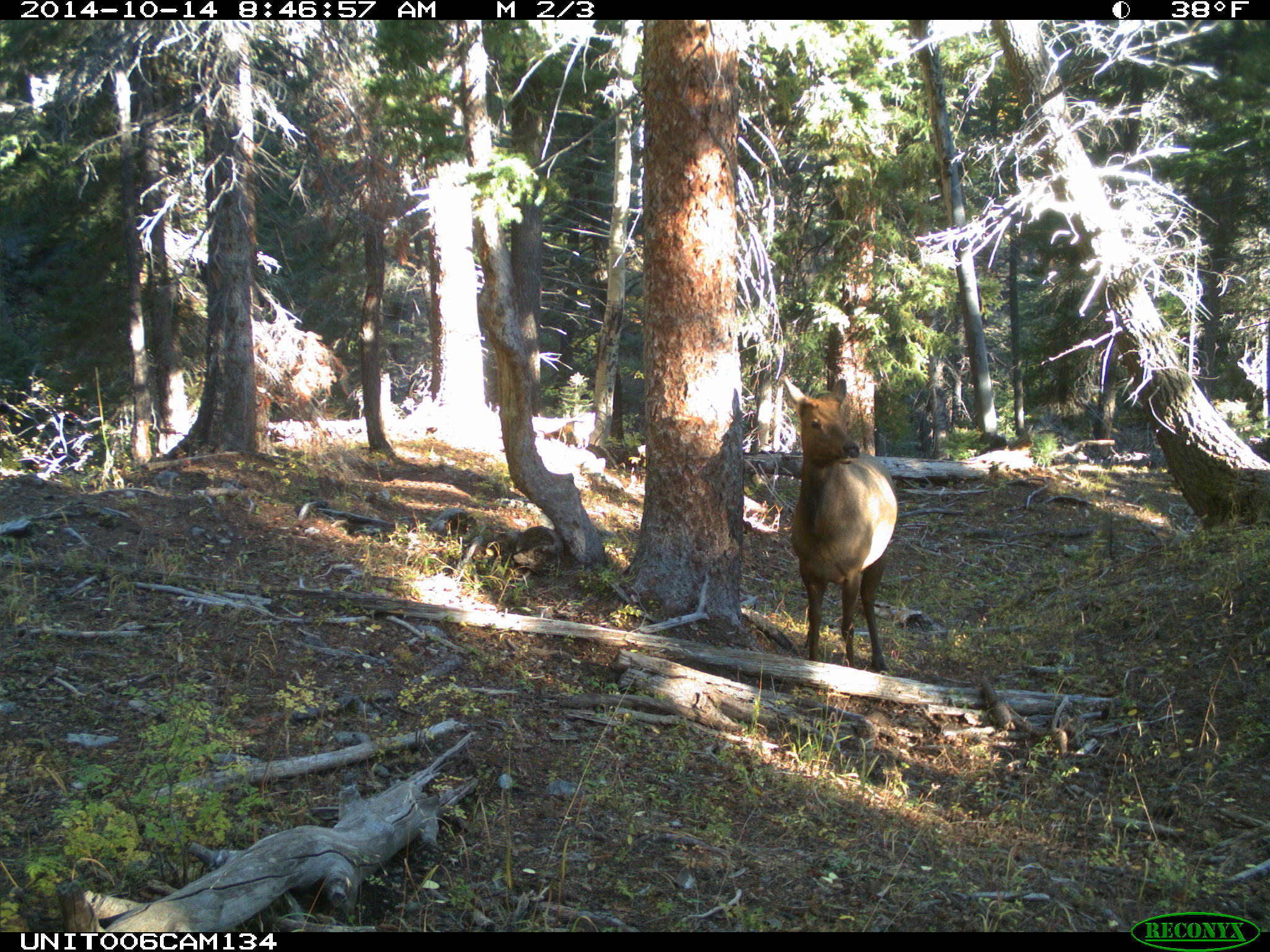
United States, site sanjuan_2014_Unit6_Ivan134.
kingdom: Animalia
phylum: Chordata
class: Mammalia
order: Artiodactyla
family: Cervidae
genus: Cervus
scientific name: Cervus elaphus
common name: red deer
Cervus elaphus (red deer).